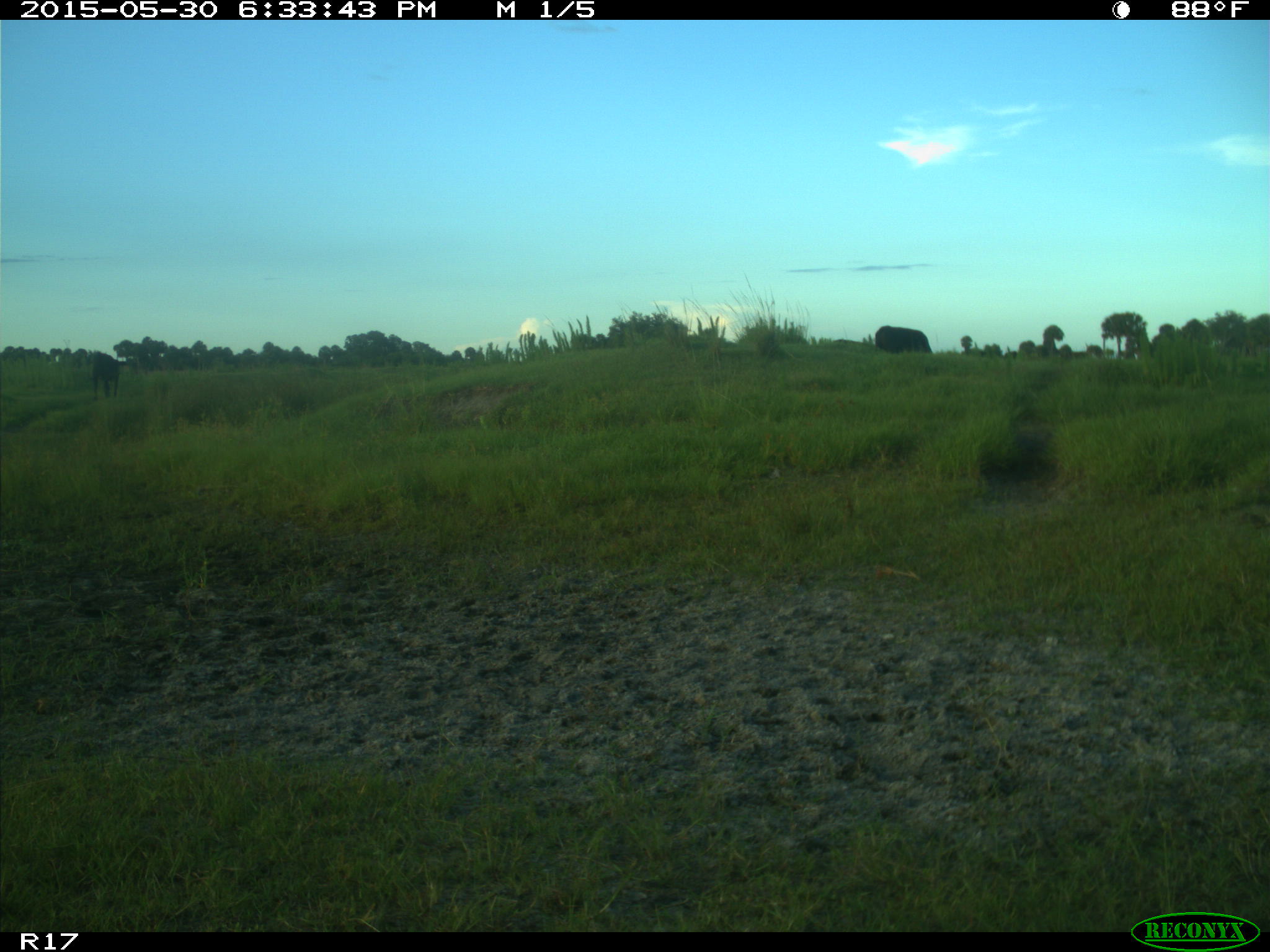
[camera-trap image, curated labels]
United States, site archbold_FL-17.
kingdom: Animalia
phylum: Chordata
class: Mammalia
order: Artiodactyla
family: Bovidae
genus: Bos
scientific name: Bos taurus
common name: domestic cow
Bos taurus (domestic cow).